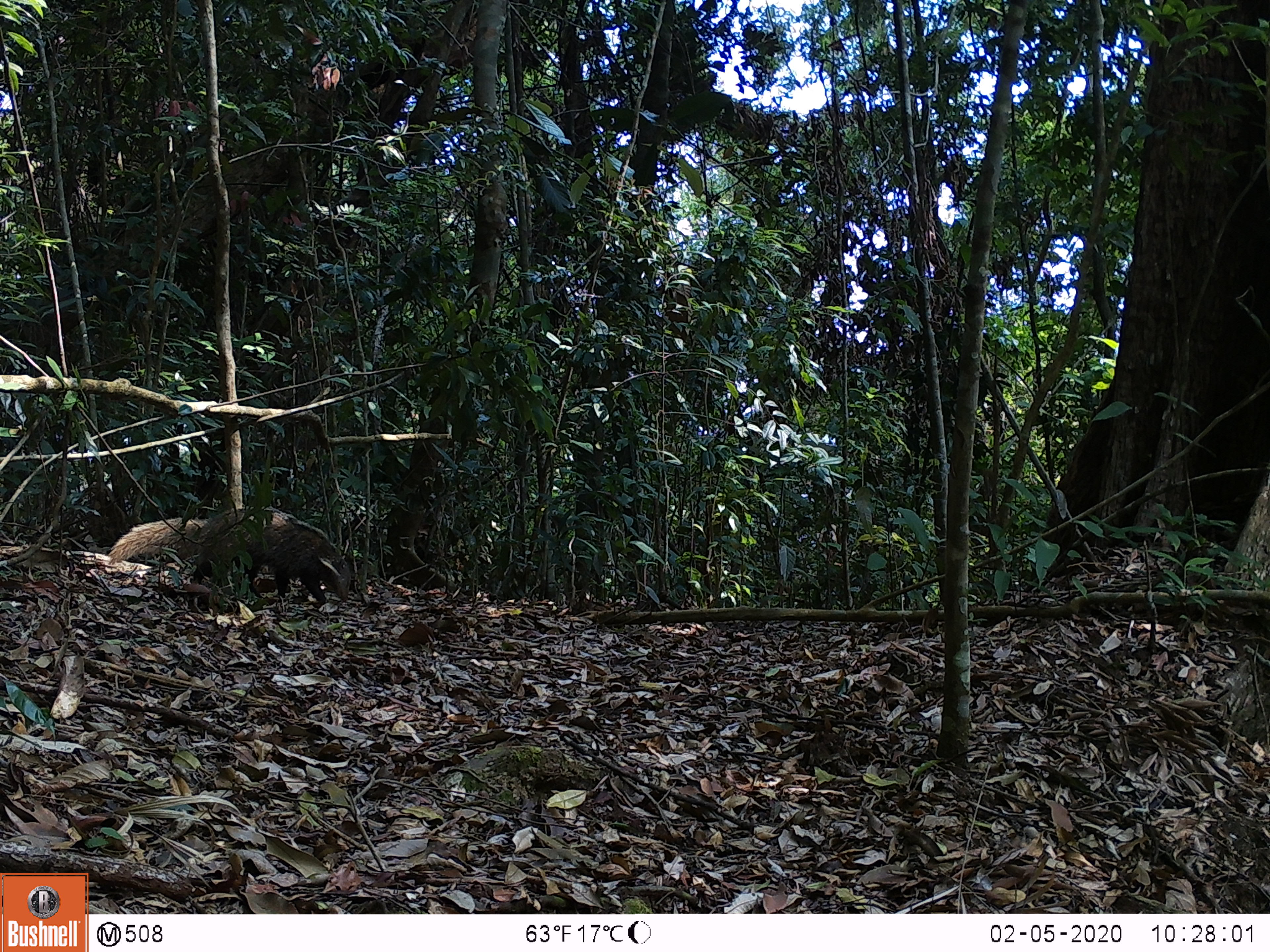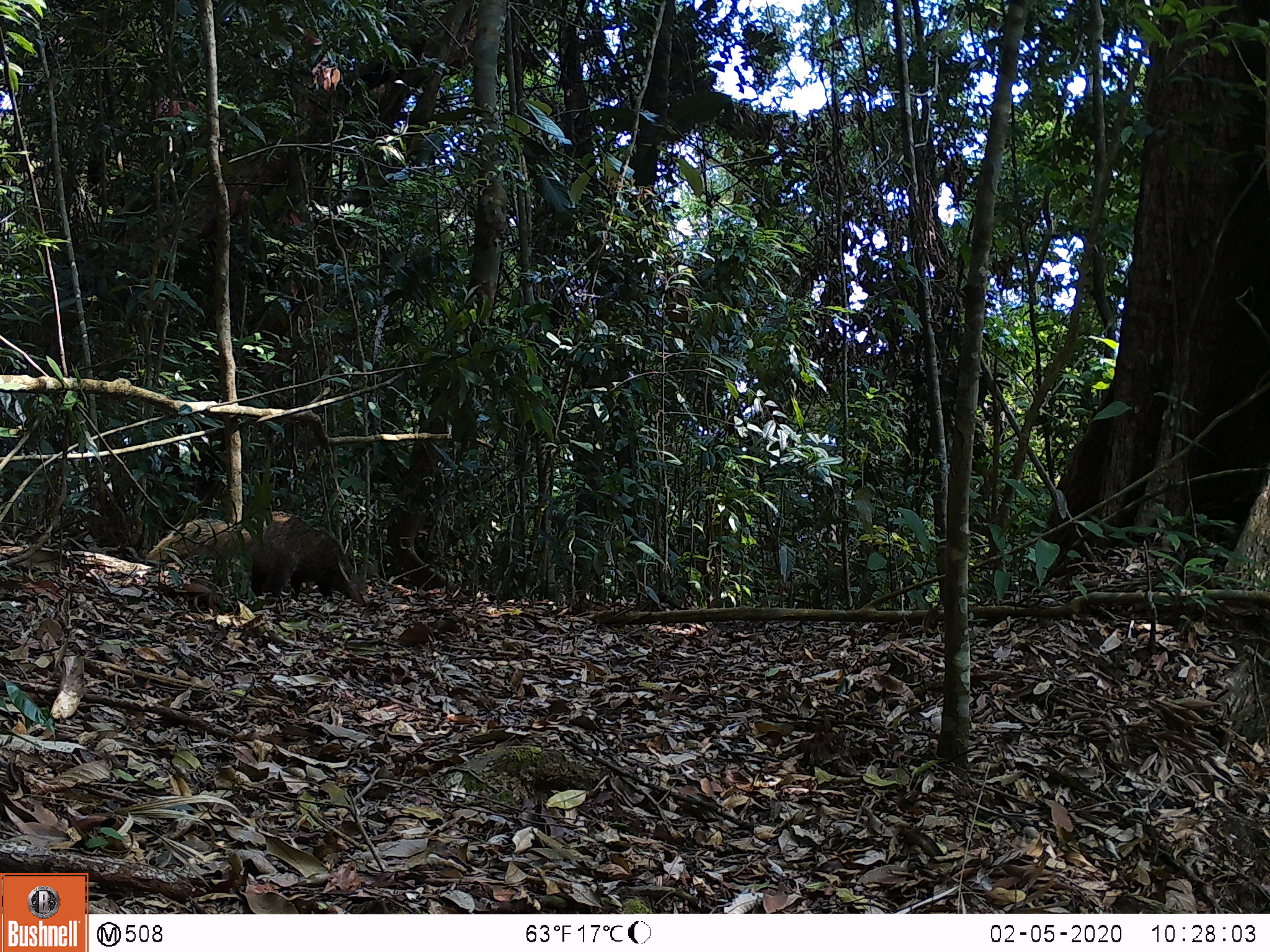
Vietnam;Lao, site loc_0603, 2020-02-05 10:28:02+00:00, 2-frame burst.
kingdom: Animalia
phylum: Chordata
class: Mammalia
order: Carnivora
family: Herpestidae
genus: Urva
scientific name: Urva urva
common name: crab-eating mongoose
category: crab eating mongoose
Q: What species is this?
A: Crab eating mongoose (crab-eating mongoose) (Urva urva).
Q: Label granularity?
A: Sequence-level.